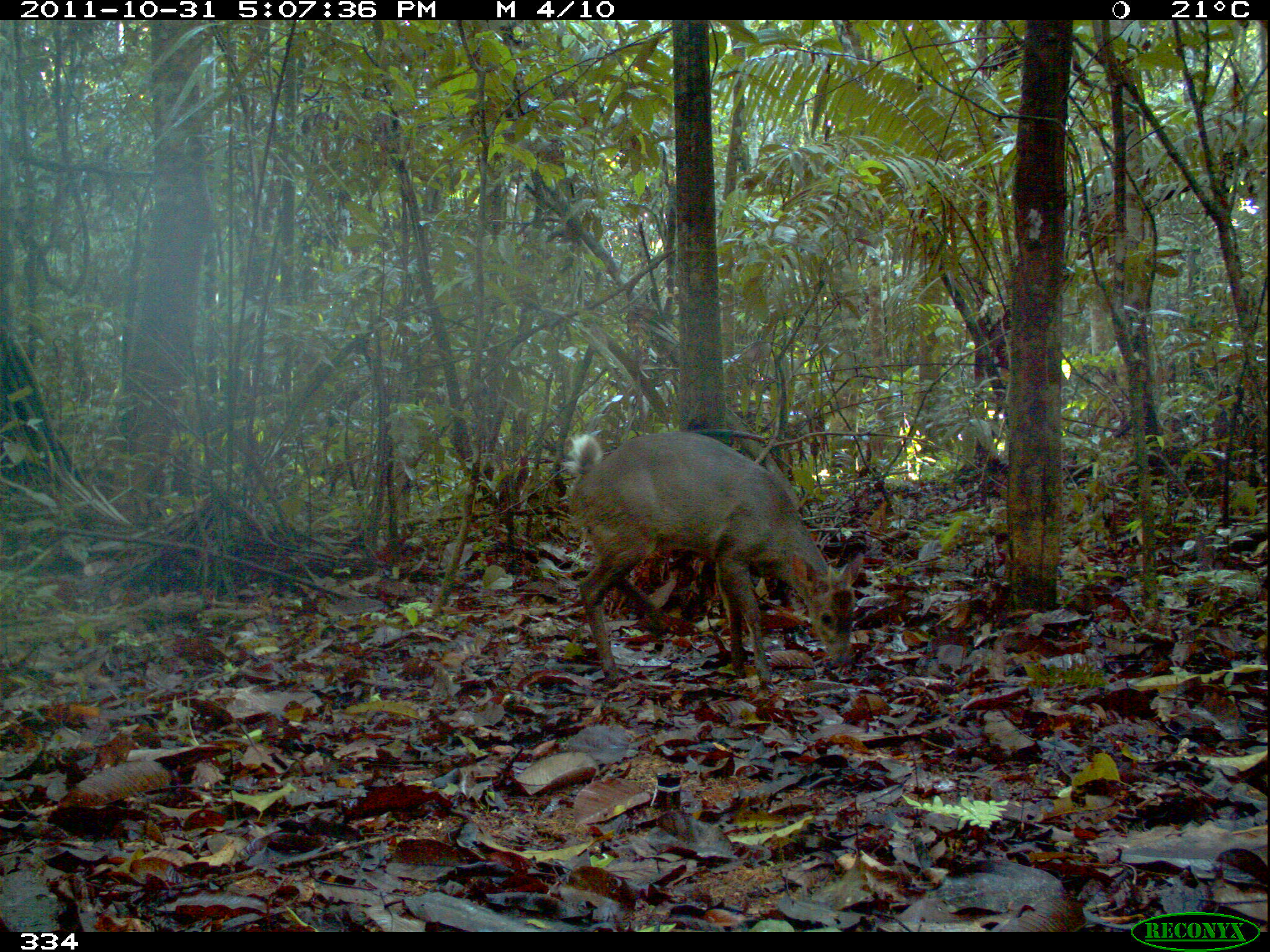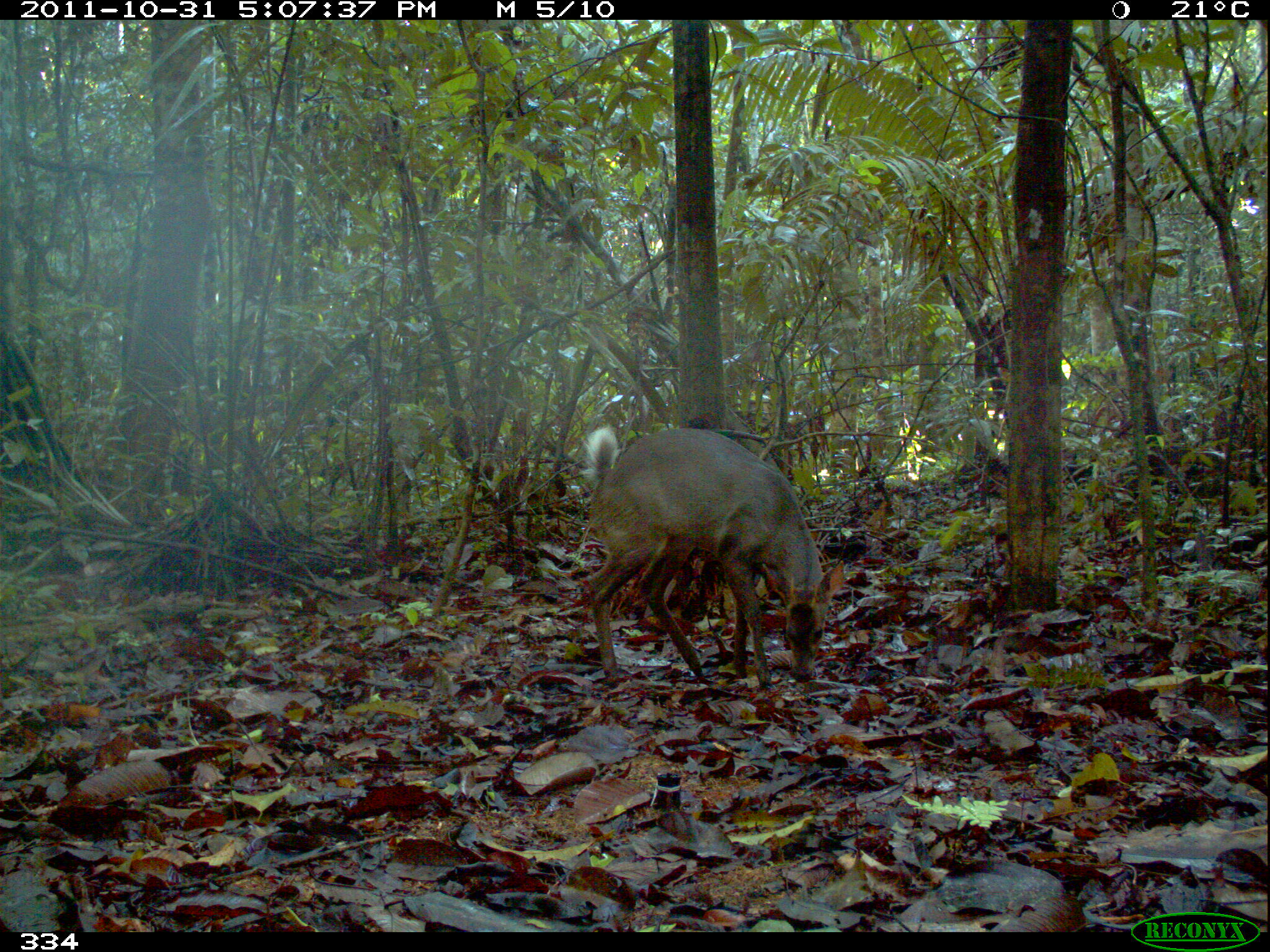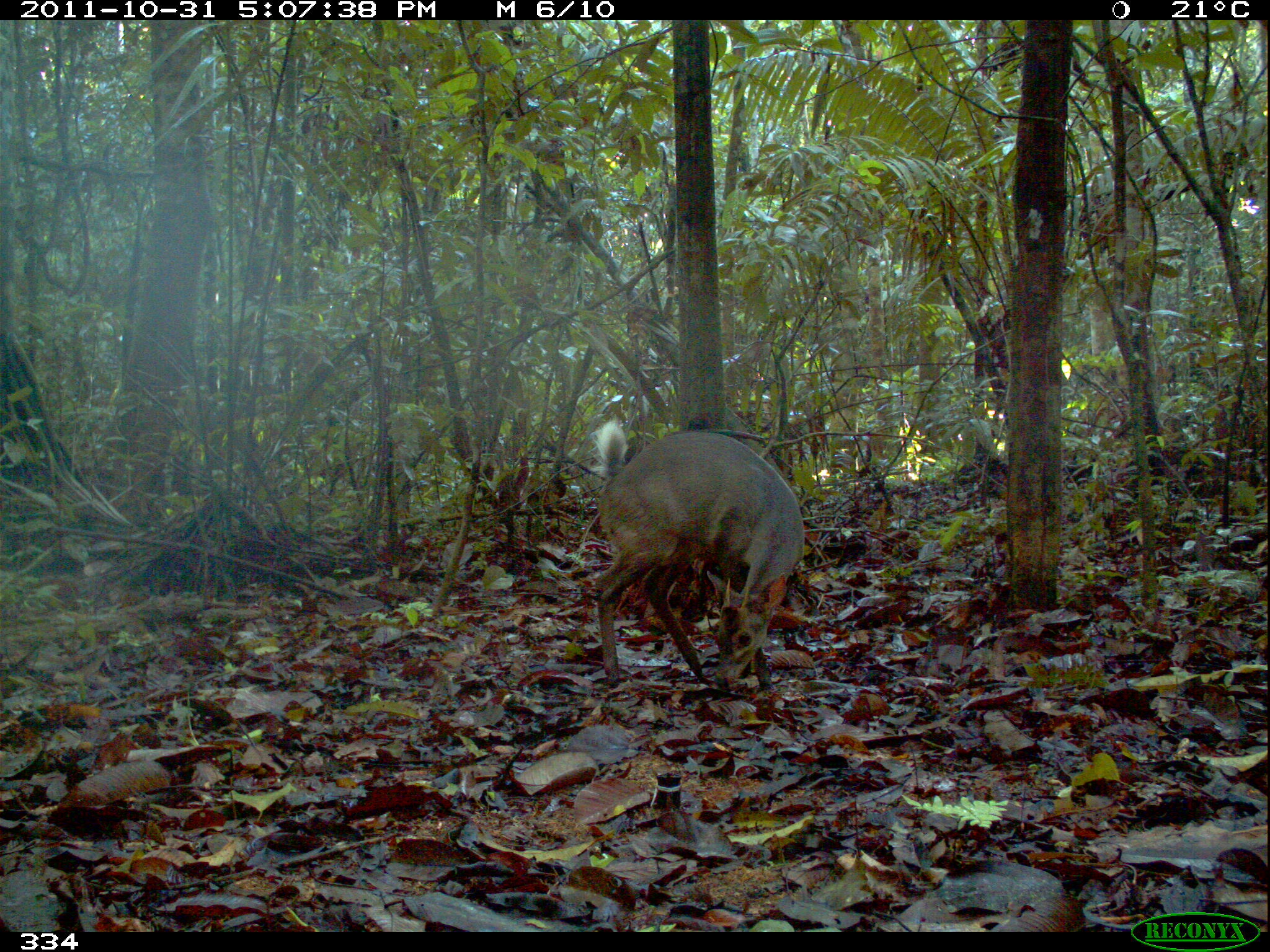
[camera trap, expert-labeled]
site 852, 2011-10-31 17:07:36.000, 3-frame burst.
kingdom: Animalia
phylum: Chordata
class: Mammalia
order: Artiodactyla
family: Cervidae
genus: Mazama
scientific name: Mazama americana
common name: red brocket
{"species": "Mazama americana (red brocket)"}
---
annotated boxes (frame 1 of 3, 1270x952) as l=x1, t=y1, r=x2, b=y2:
mazama americana: l=559, t=430, r=865, b=688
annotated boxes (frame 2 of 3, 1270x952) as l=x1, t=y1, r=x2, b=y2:
mazama americana: l=581, t=426, r=844, b=690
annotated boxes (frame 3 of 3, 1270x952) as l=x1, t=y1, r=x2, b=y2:
mazama americana: l=589, t=419, r=804, b=691